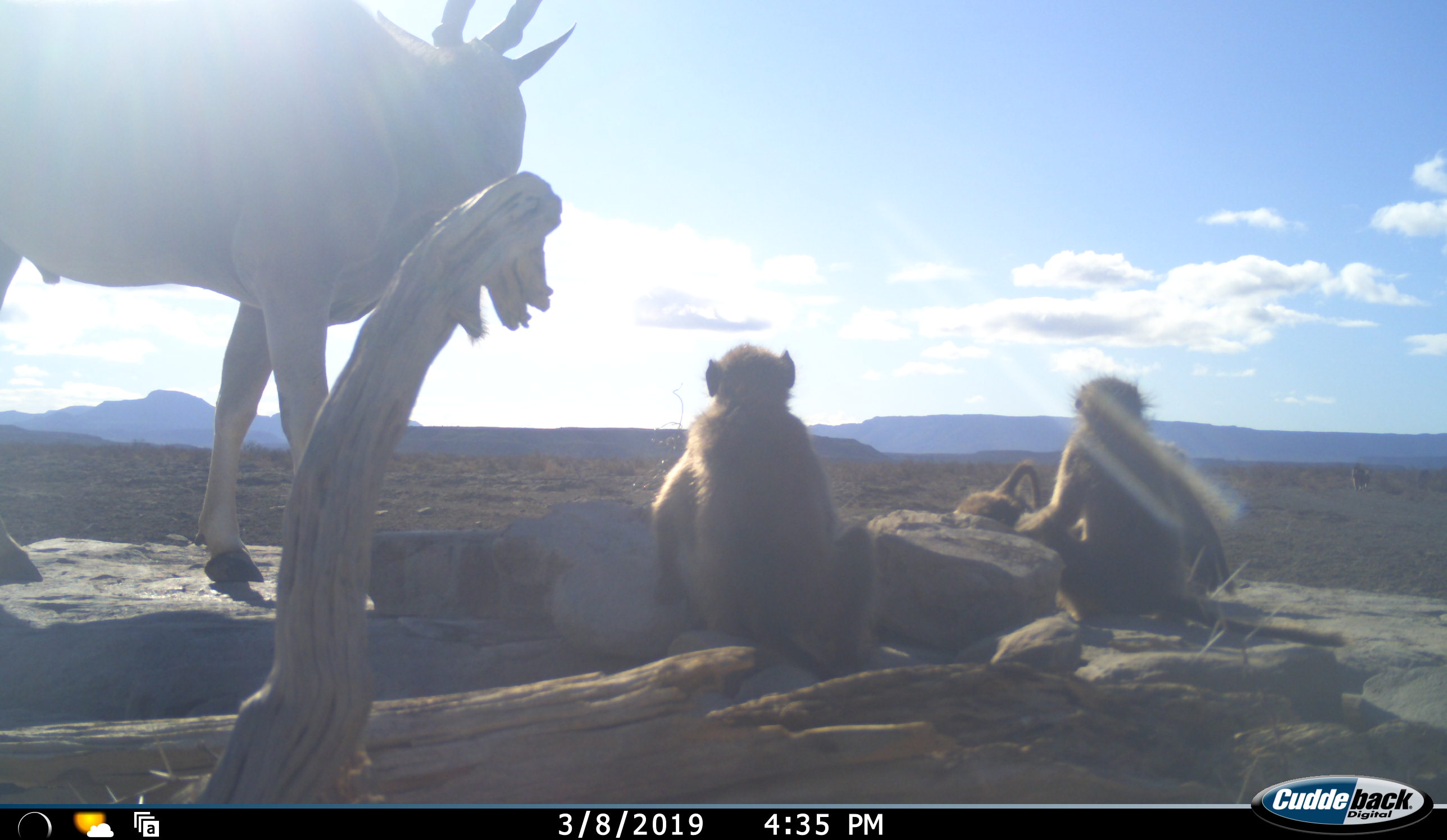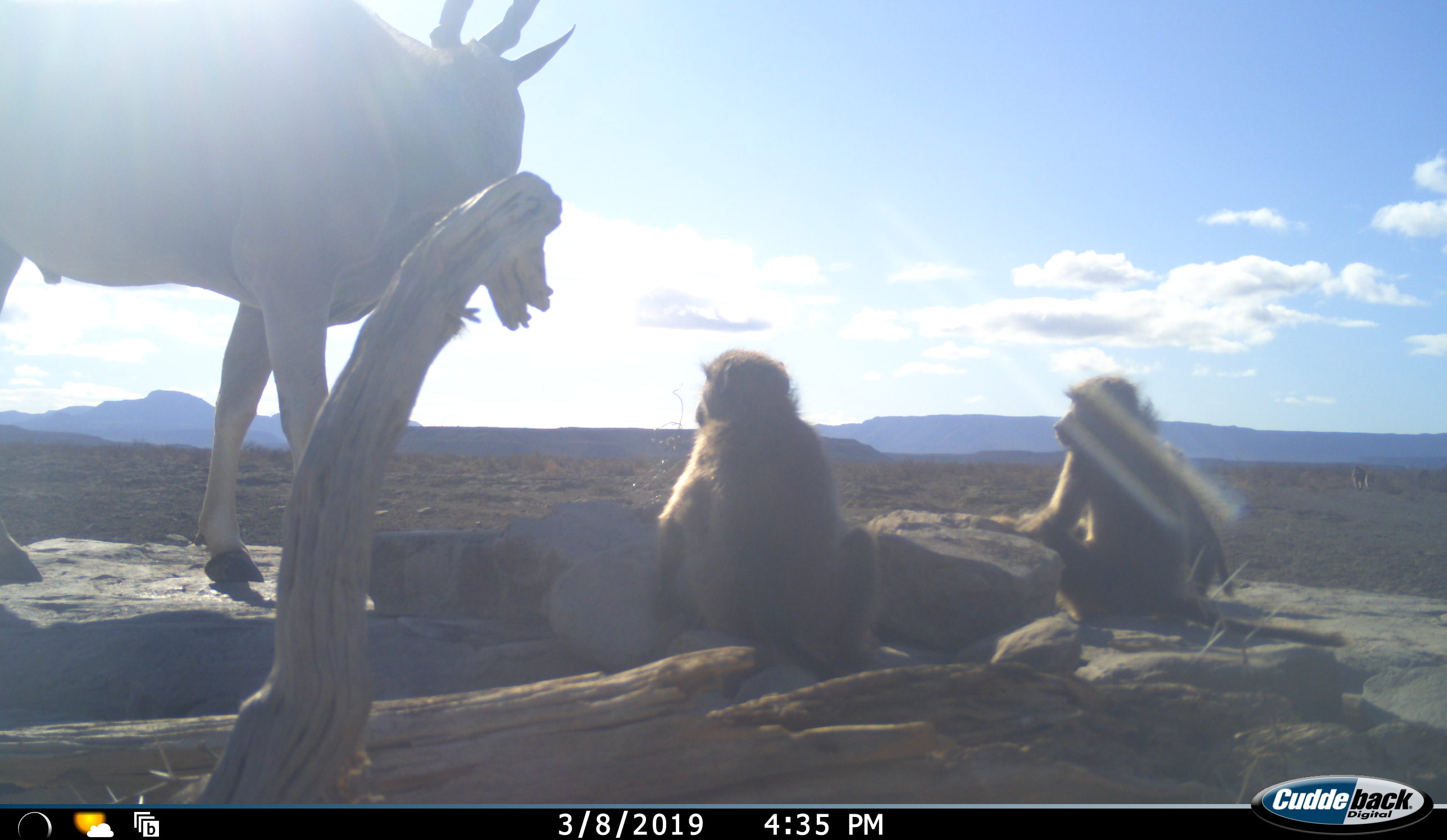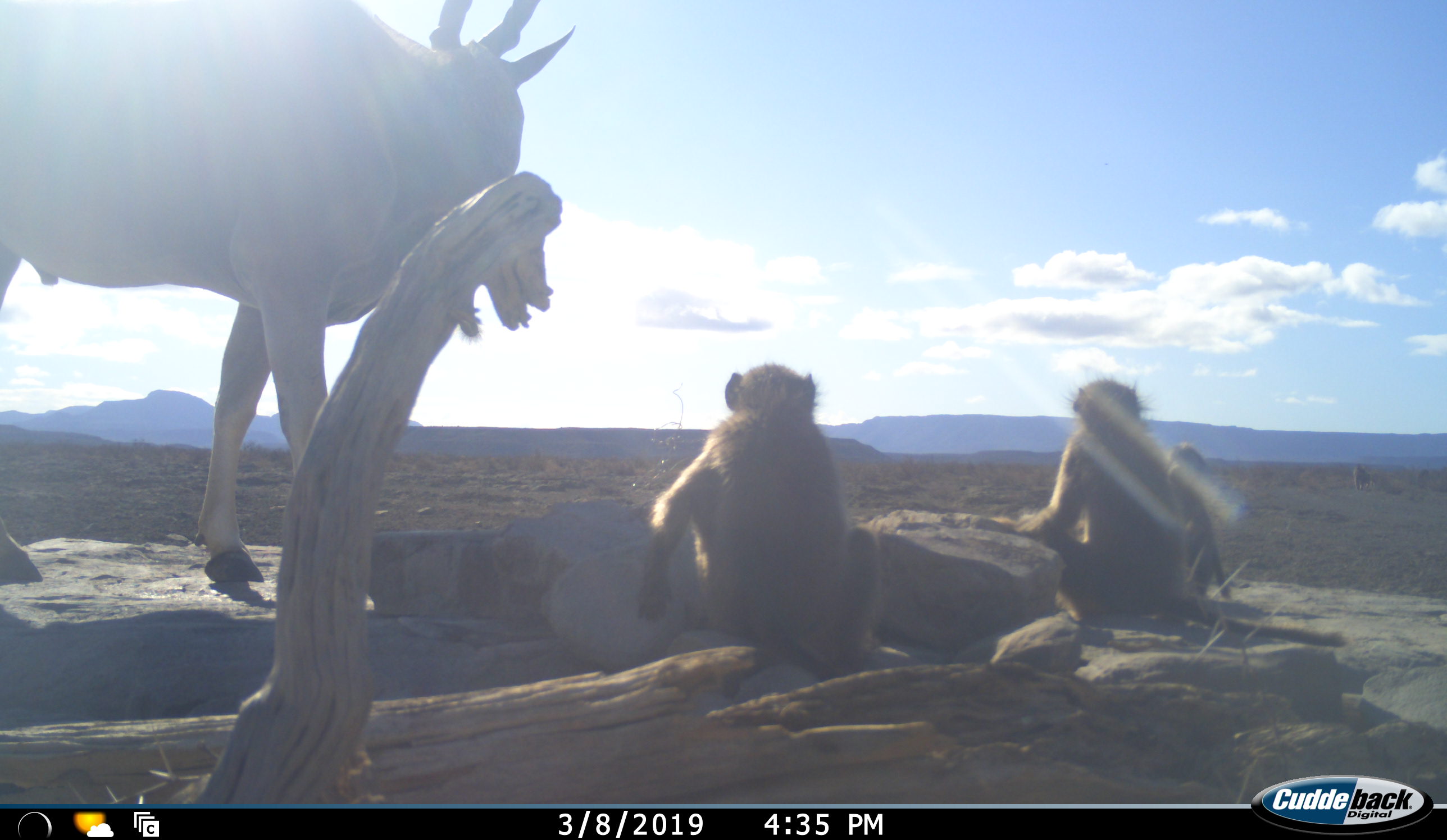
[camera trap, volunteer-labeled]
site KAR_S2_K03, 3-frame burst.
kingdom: Animalia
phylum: Chordata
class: Mammalia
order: Primates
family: Cercopithecidae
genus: Papio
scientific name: Papio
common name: baboon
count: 3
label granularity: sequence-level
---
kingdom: Animalia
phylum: Chordata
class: Mammalia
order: Artiodactyla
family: Bovidae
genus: Tragelaphus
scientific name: Tragelaphus oryx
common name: eland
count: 1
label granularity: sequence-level